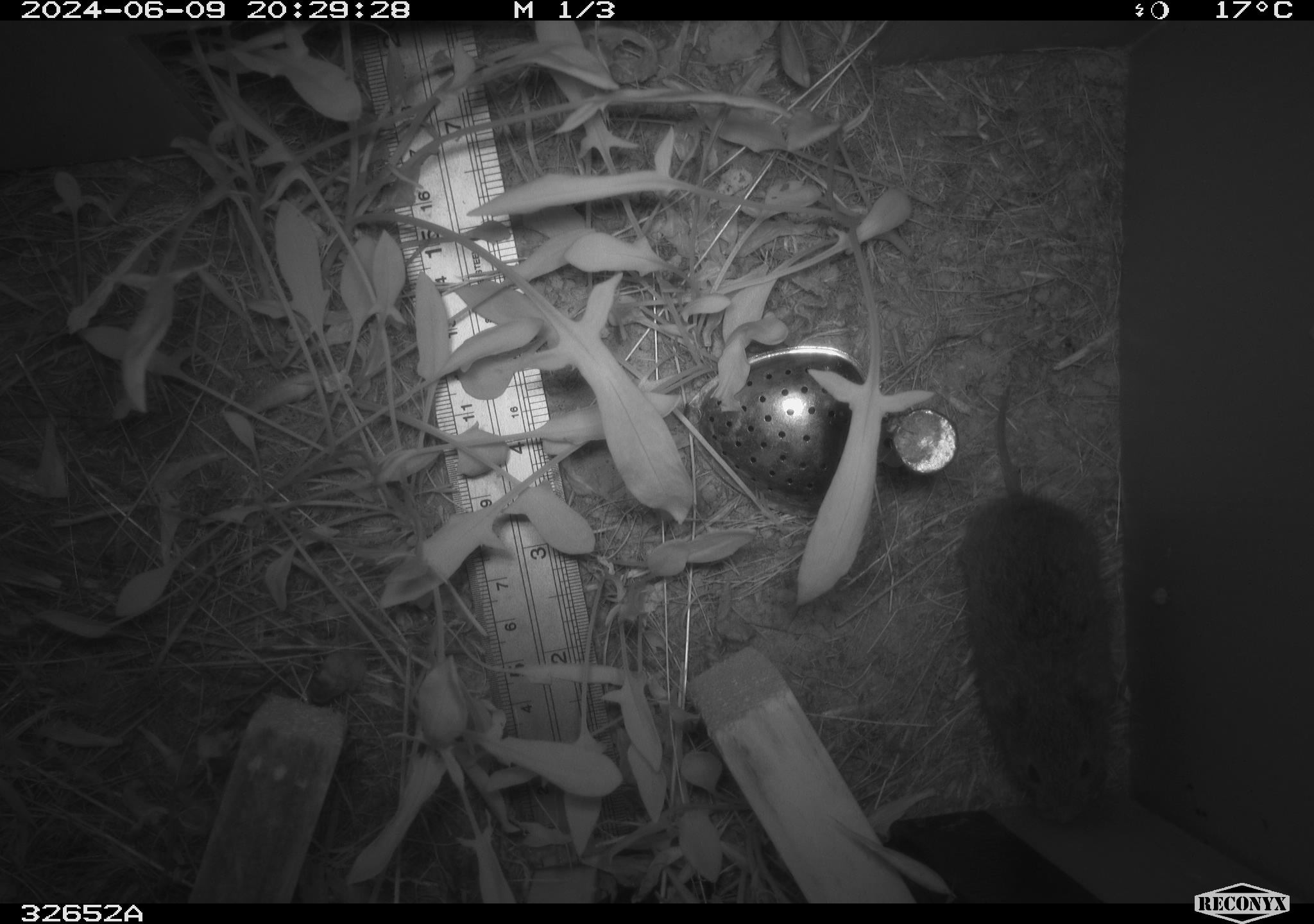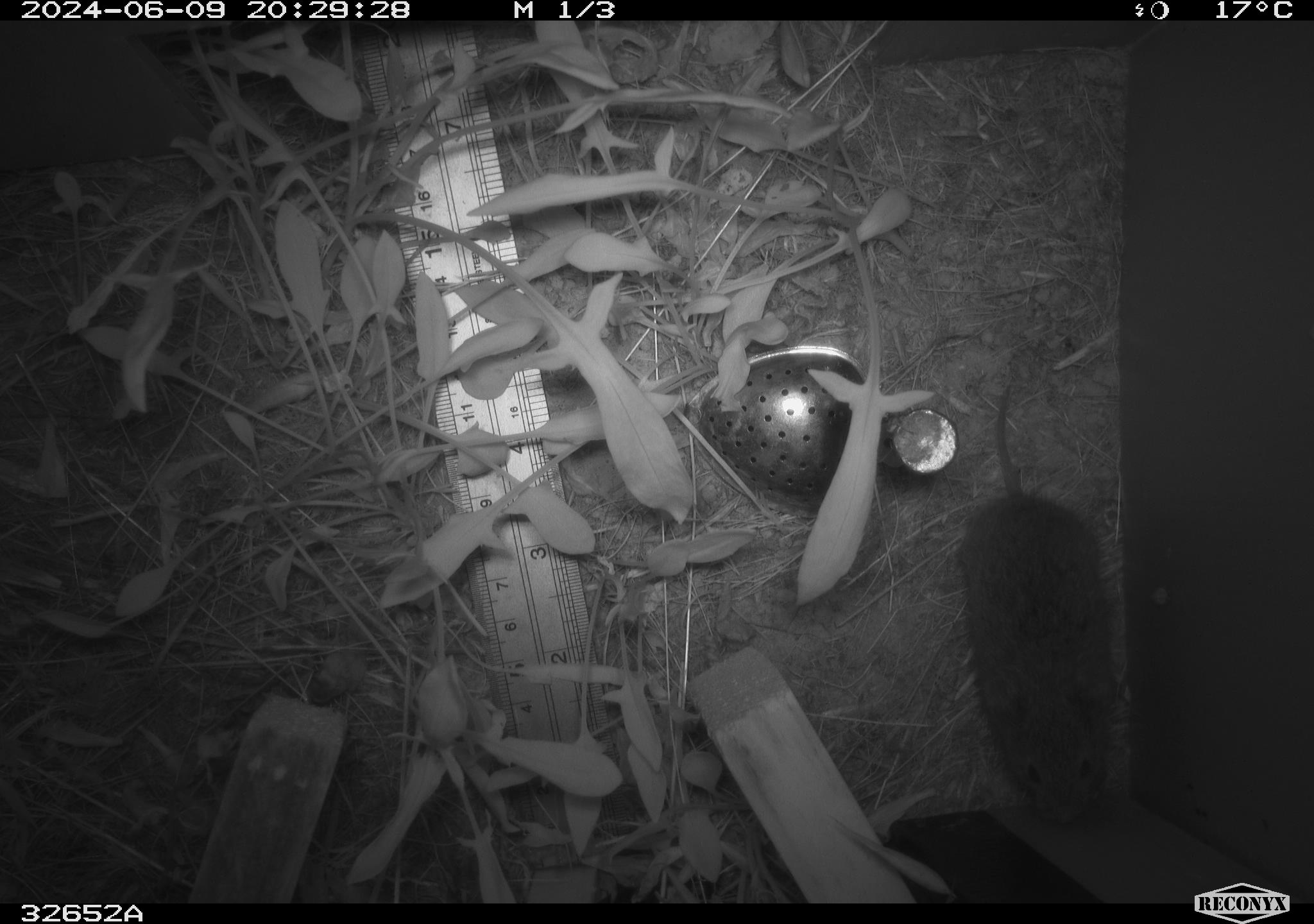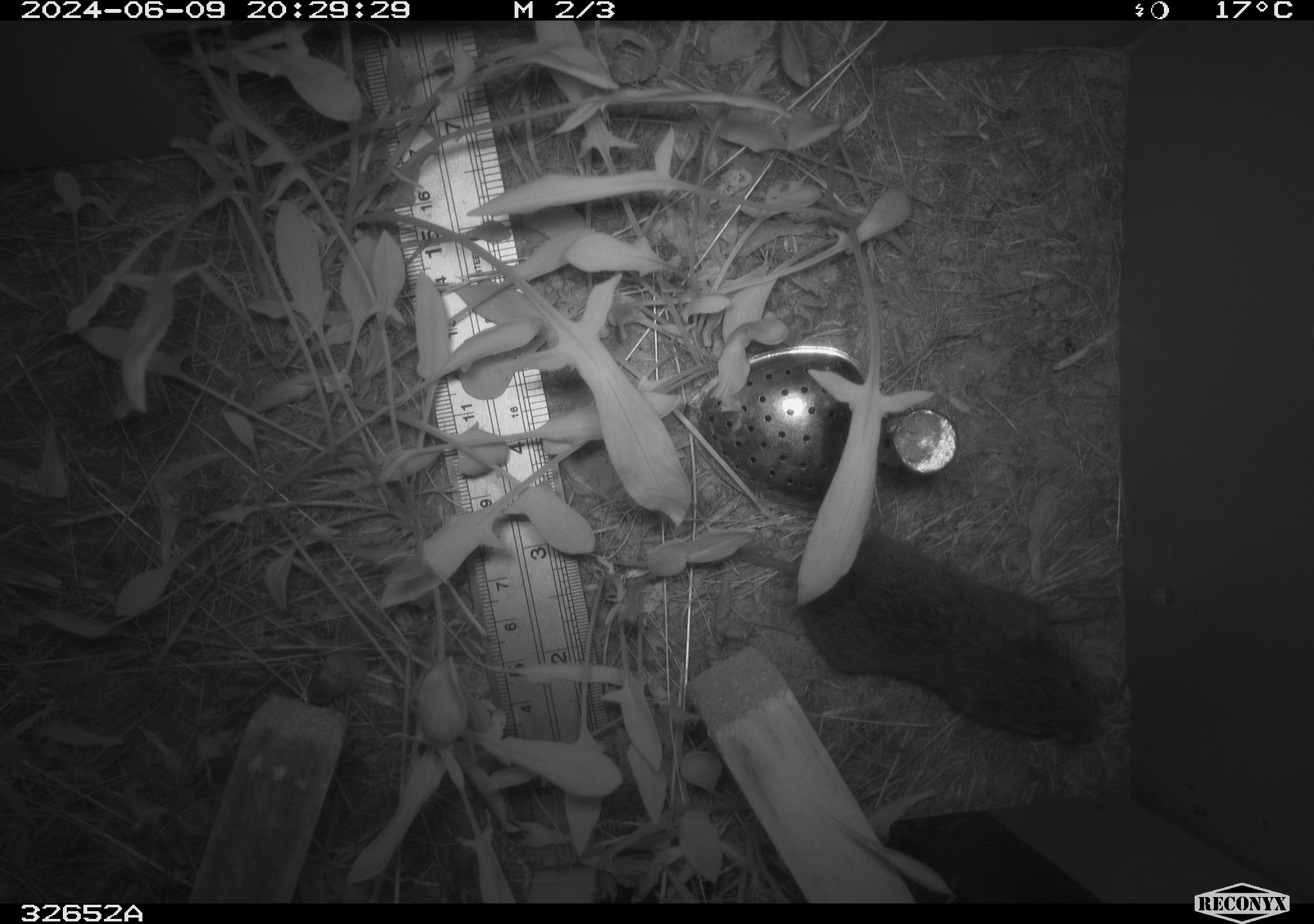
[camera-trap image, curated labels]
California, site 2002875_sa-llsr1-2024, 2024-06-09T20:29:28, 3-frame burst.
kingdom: Animalia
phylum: Chordata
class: Mammalia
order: Rodentia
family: Cricetidae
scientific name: Arvicolinae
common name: voles, lemmings, and muskrats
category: arvicolinae subfamily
Arvicolinae subfamily (voles, lemmings, and muskrats) (Arvicolinae).